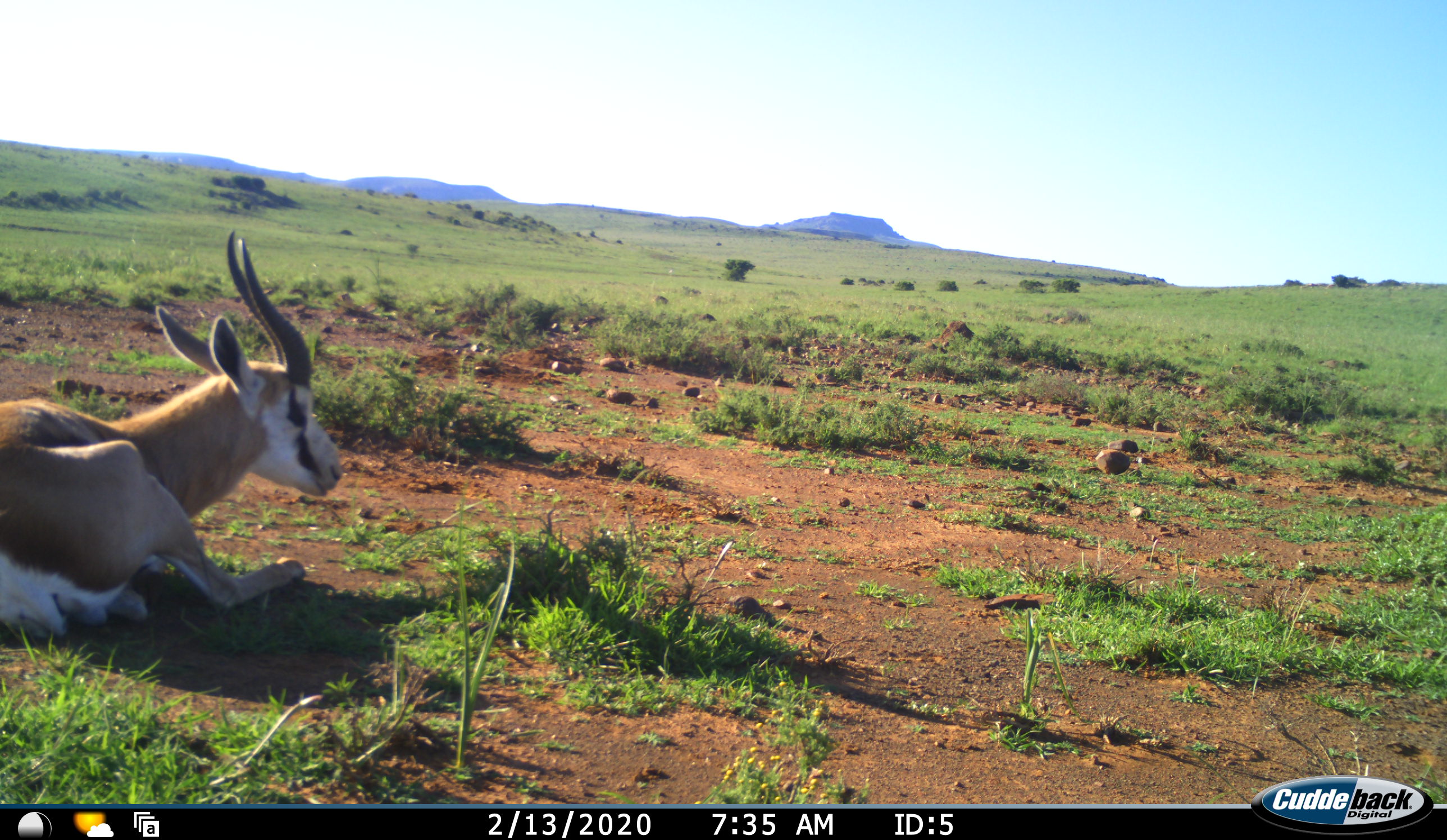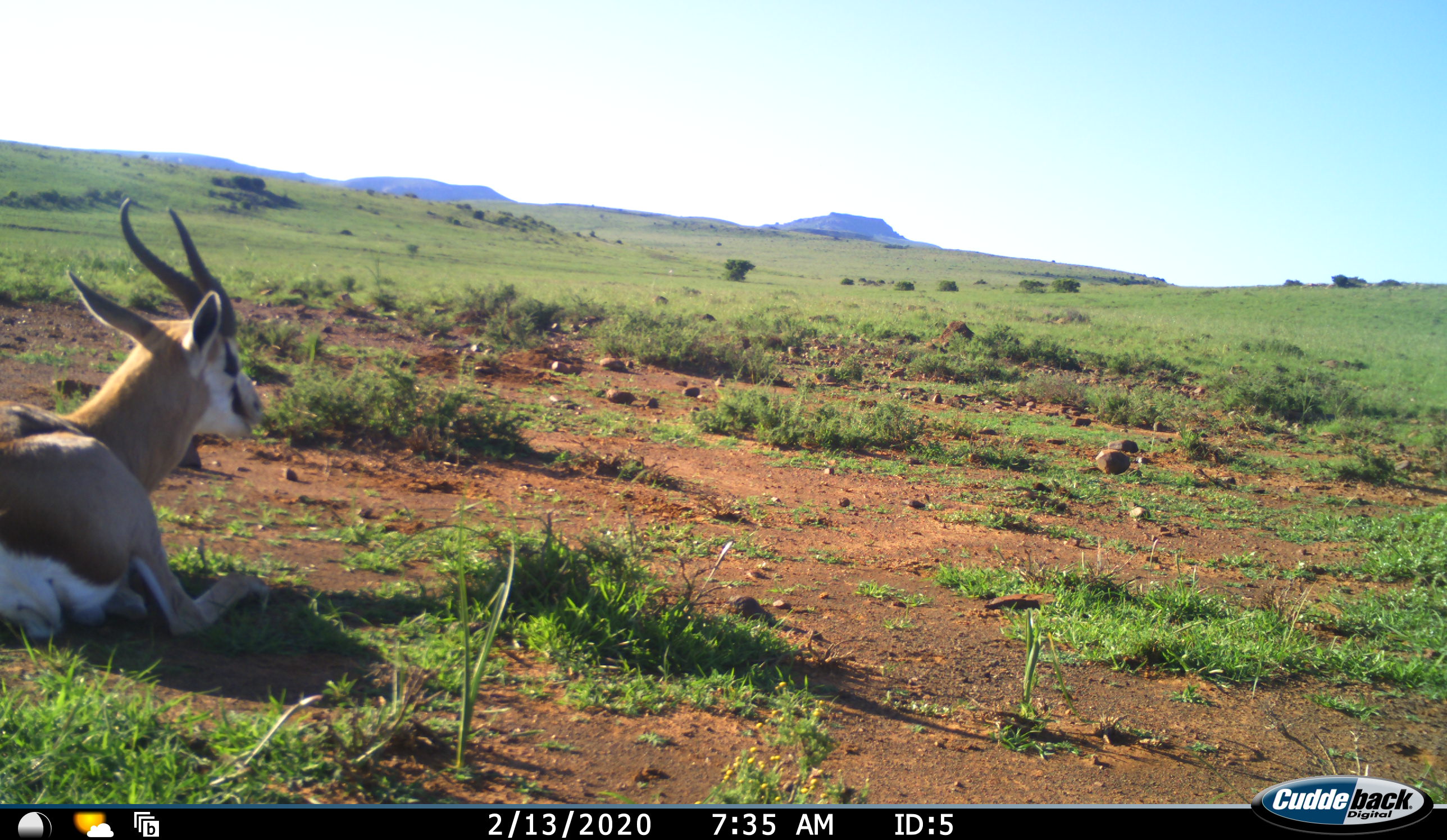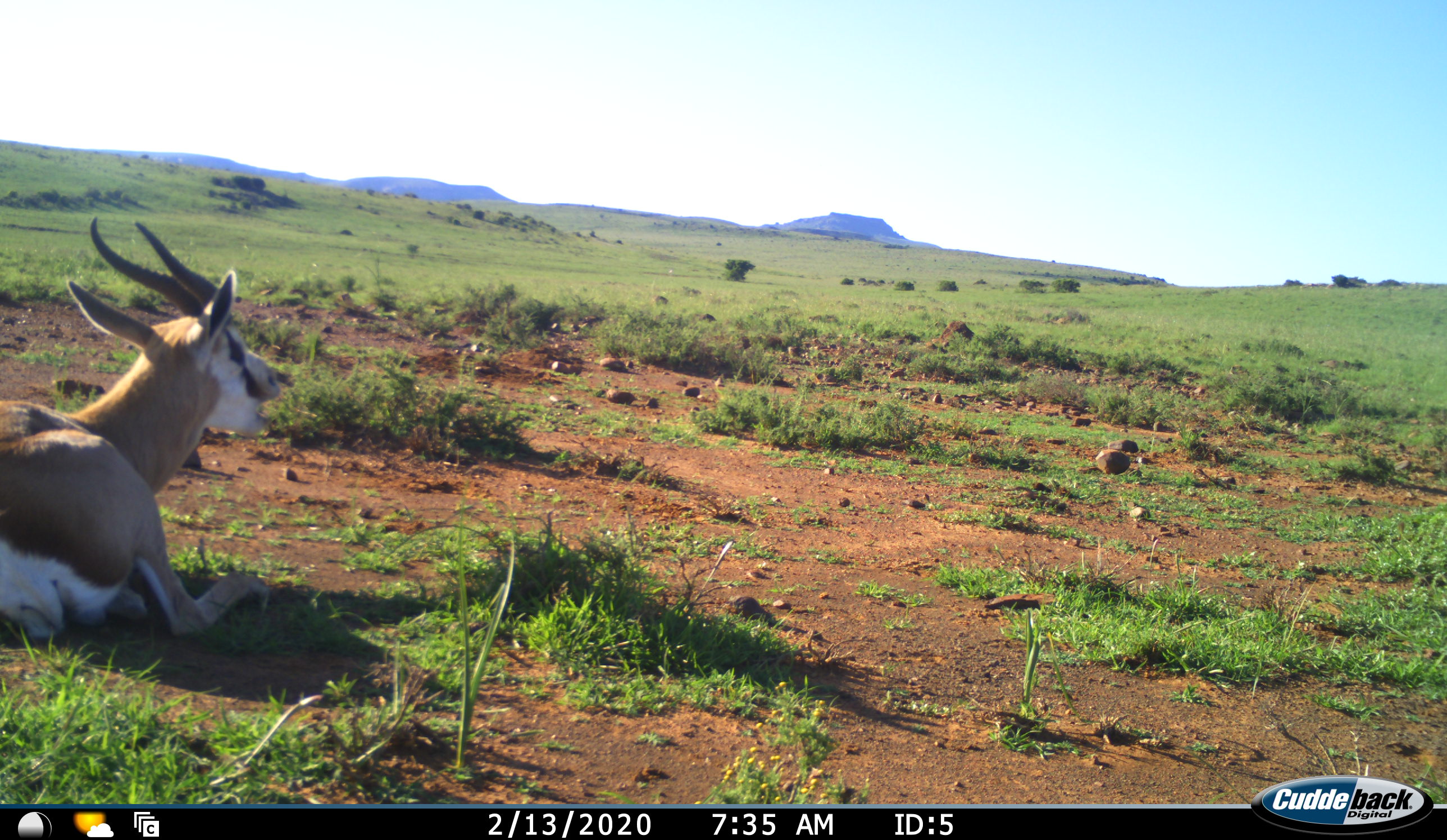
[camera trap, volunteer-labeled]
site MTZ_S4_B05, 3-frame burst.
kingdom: Animalia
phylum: Chordata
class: Mammalia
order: Artiodactyla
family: Bovidae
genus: Antidorcas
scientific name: Antidorcas marsupialis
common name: springbok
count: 1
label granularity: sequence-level